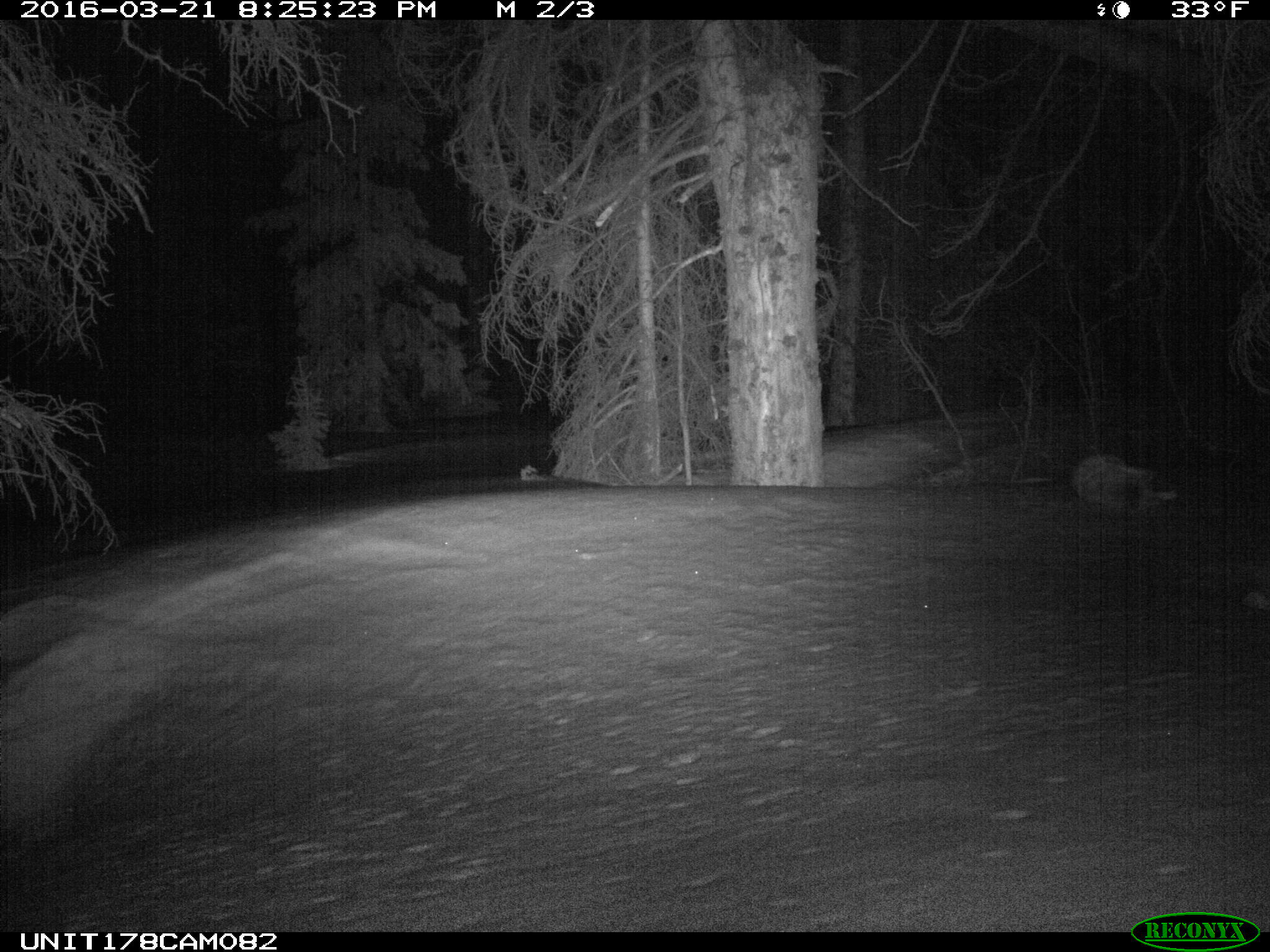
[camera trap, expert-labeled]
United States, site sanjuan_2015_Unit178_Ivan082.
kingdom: Animalia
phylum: Chordata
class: Mammalia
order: Carnivora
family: Canidae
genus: Canis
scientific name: Canis latrans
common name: coyote